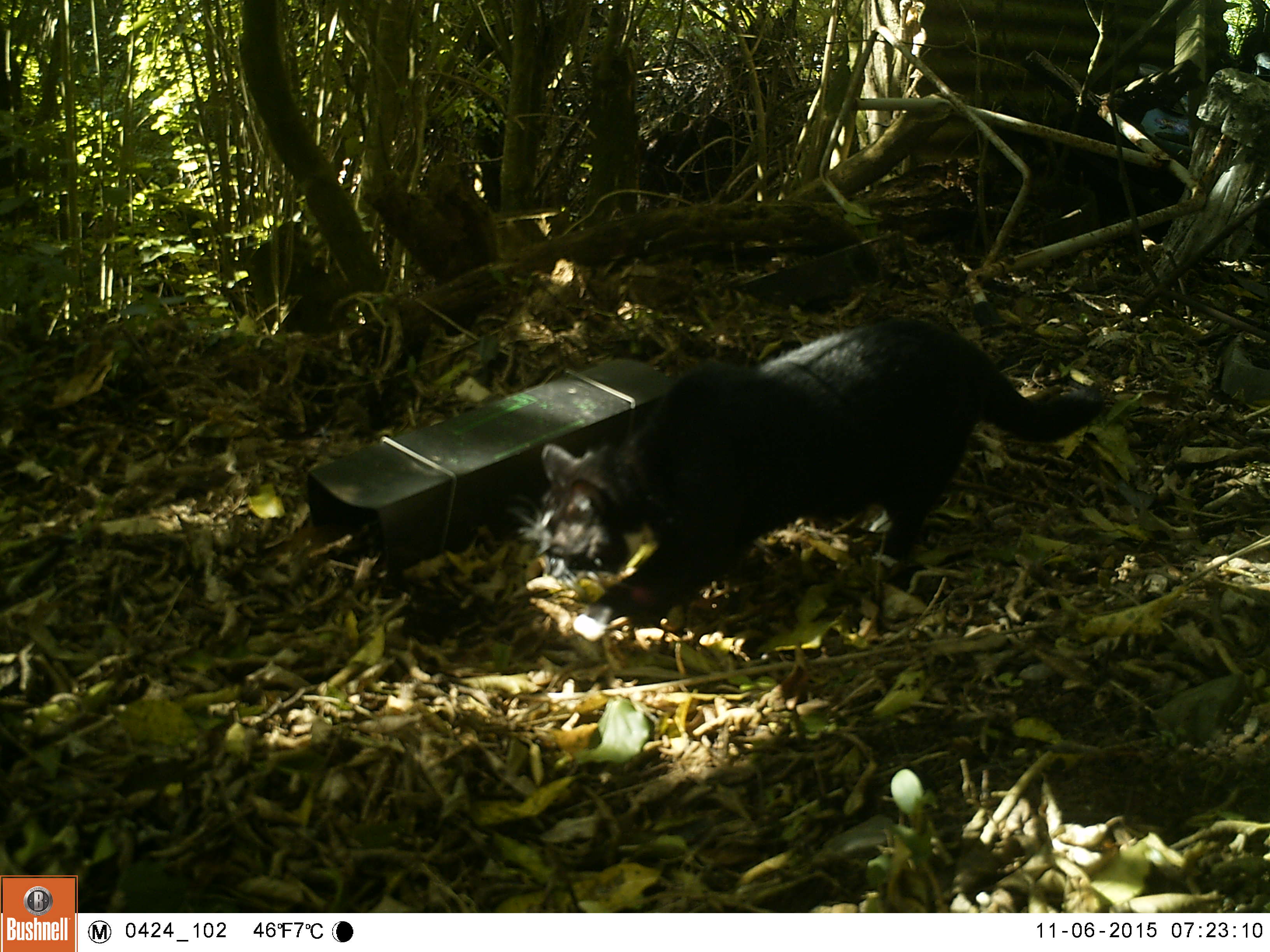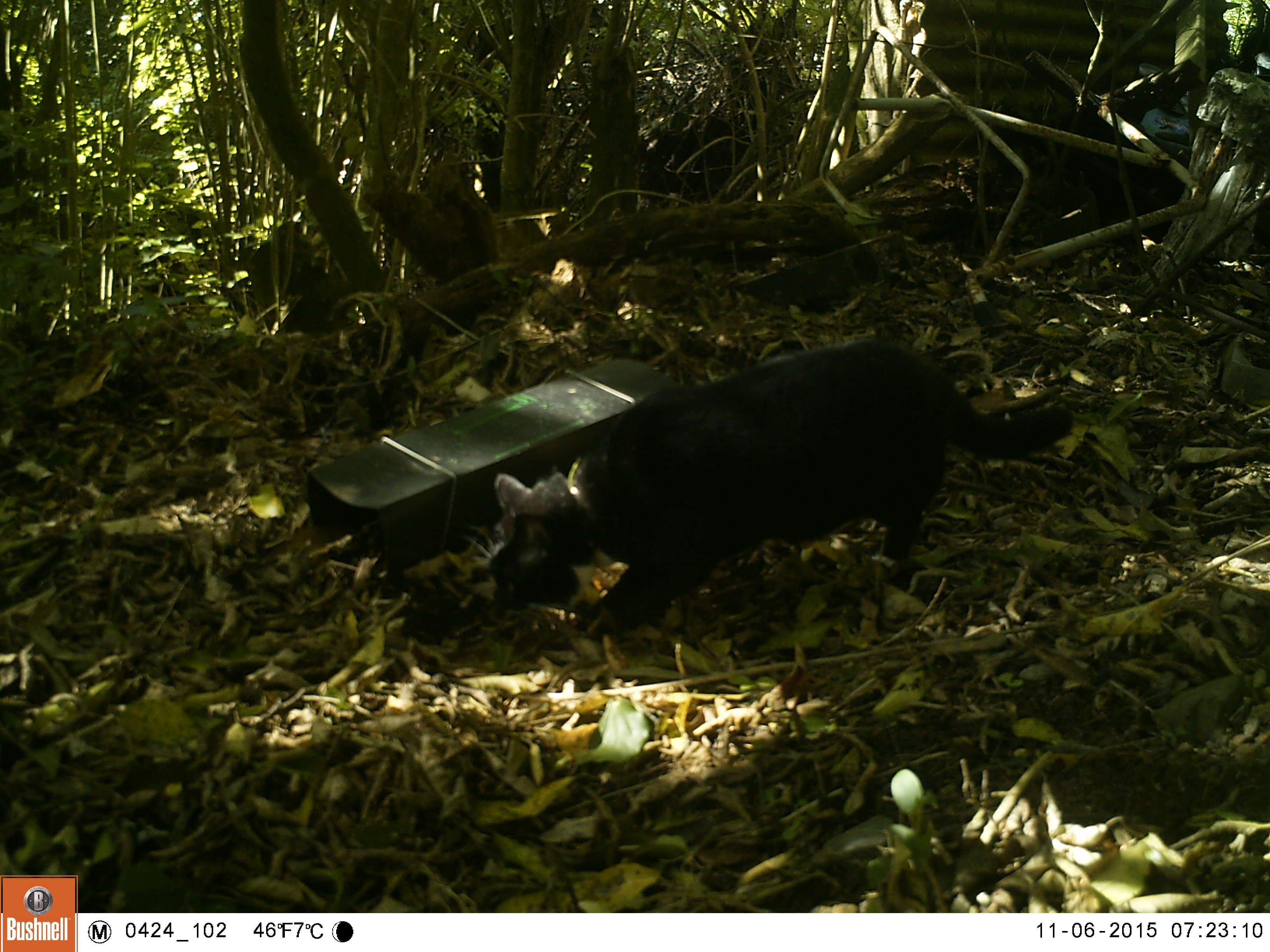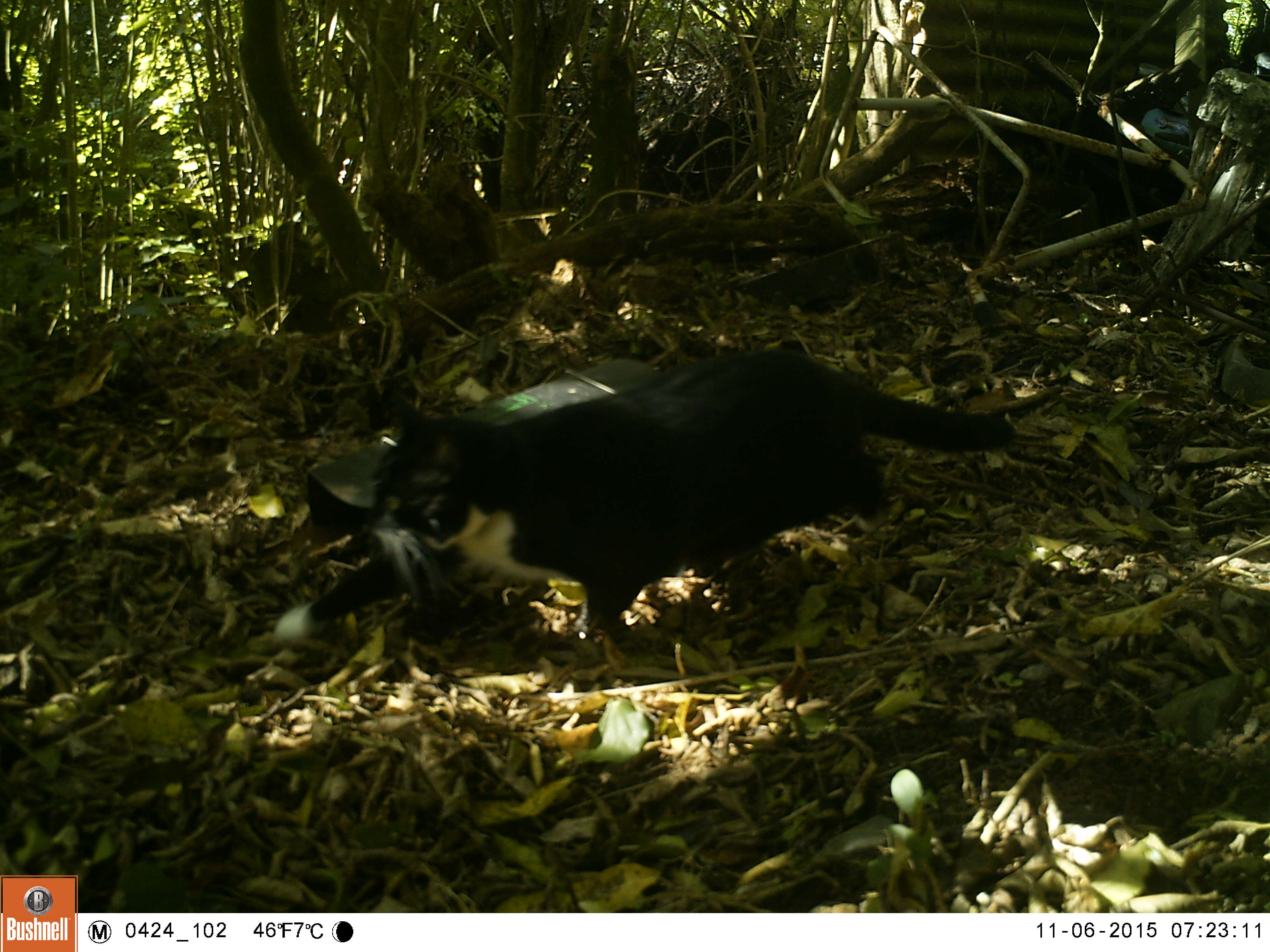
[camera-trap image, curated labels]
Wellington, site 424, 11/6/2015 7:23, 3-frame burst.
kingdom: Animalia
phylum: Chordata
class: Mammalia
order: Carnivora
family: Felidae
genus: Felis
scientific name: Felis catus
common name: cat